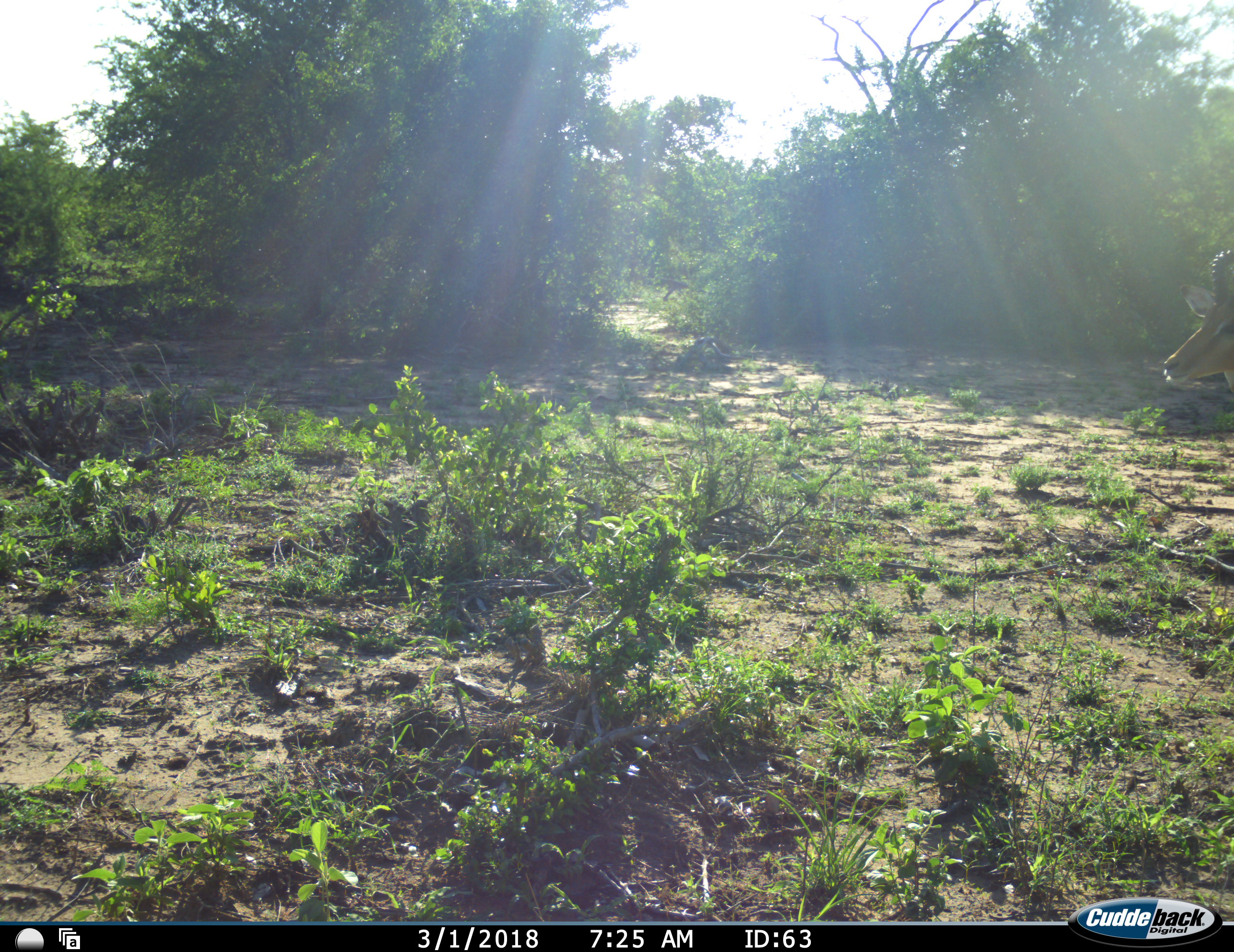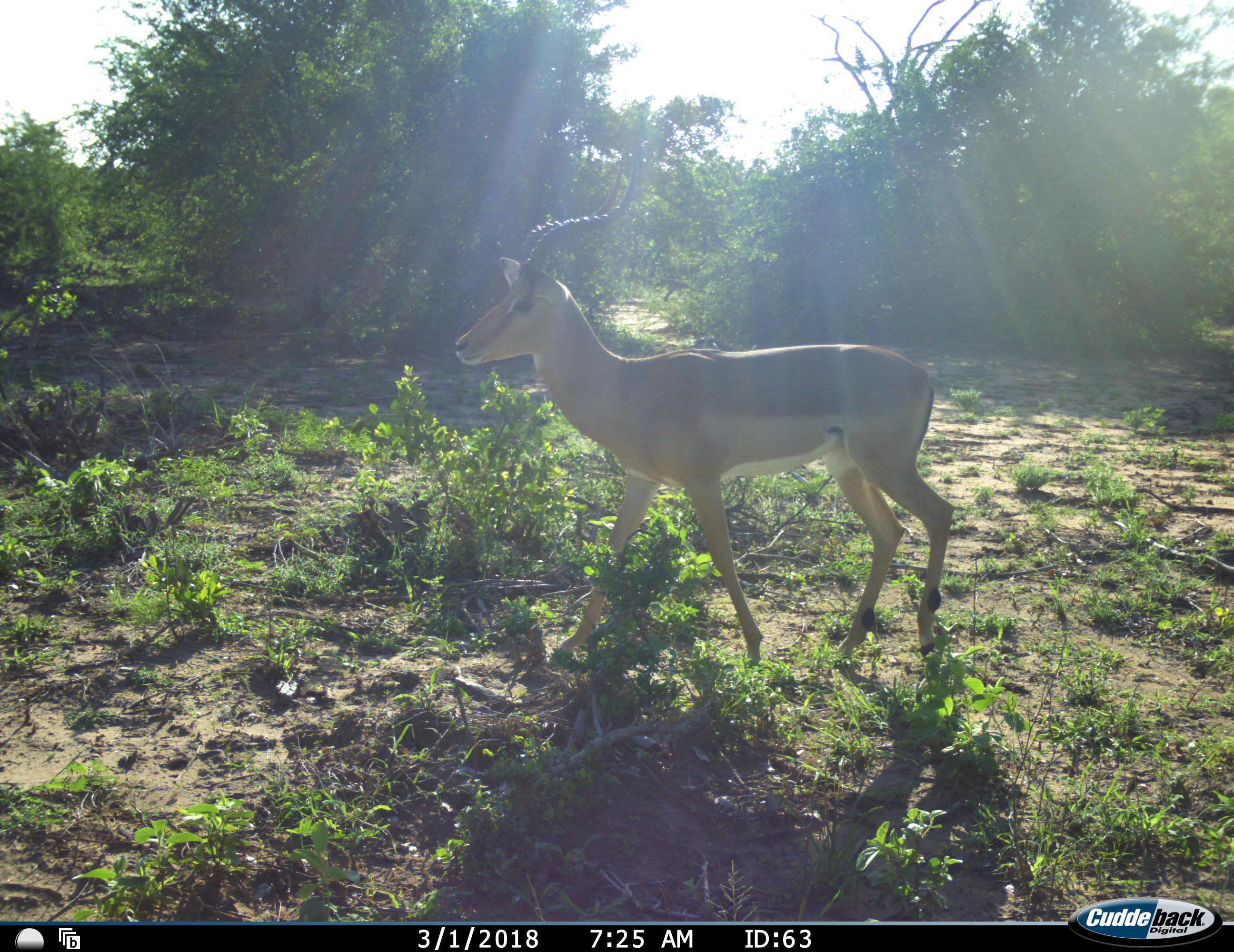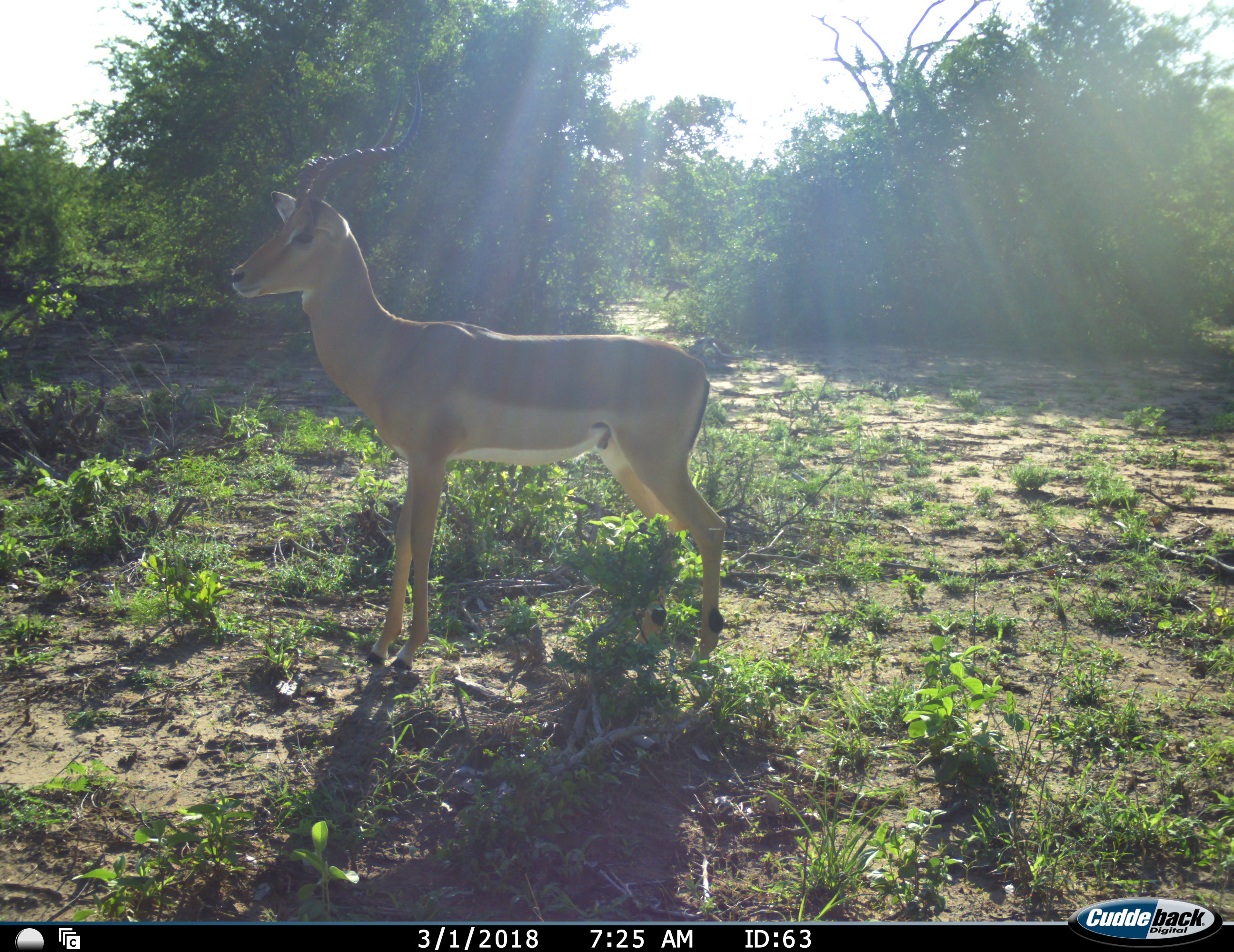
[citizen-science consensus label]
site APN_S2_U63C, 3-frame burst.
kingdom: Animalia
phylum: Chordata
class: Mammalia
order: Artiodactyla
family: Bovidae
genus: Aepyceros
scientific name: Aepyceros melampus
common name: impala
Impala (Aepyceros melampus), count 1. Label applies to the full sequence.